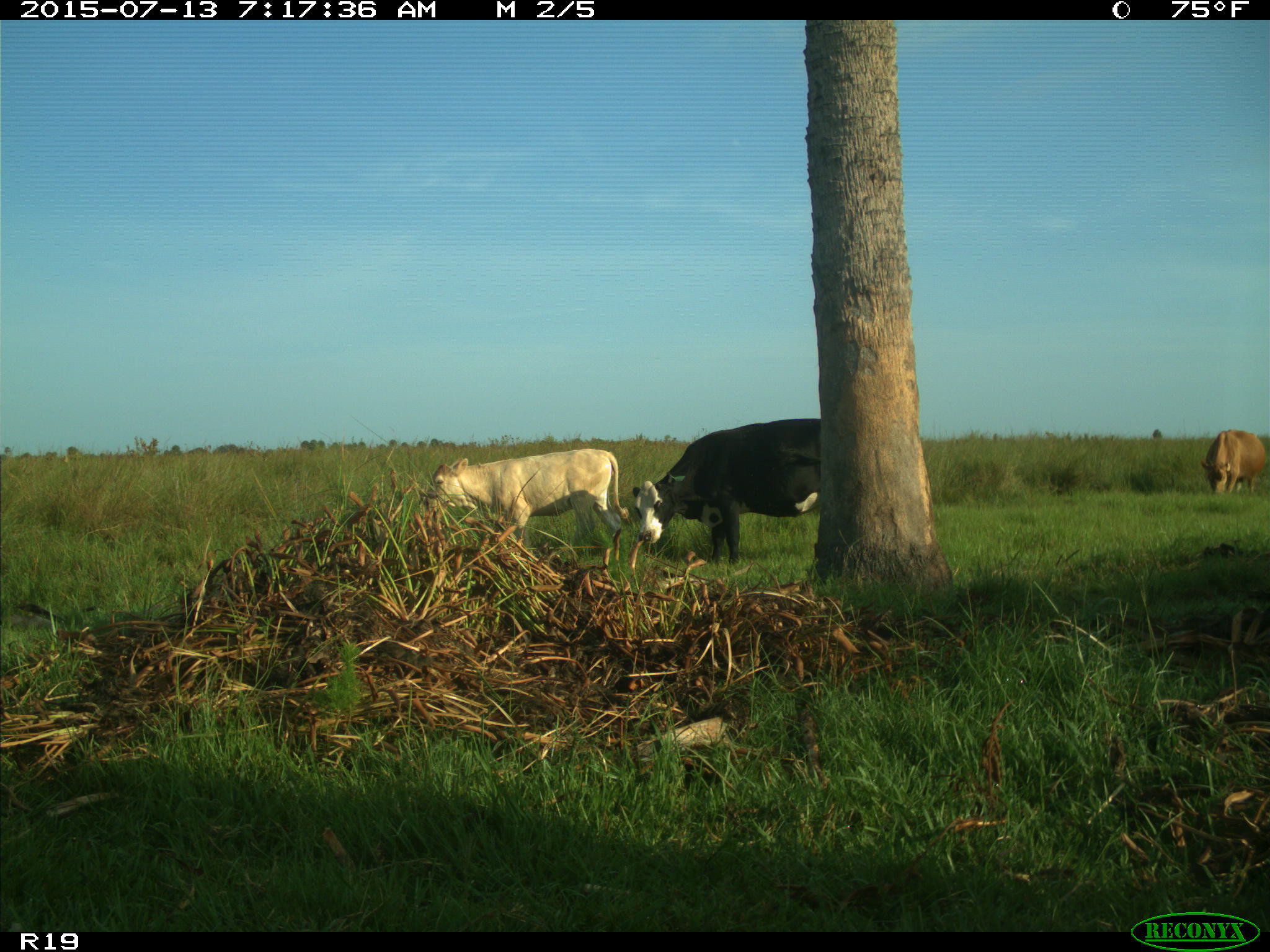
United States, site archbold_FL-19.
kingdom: Animalia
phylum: Chordata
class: Mammalia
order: Artiodactyla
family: Bovidae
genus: Bos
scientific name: Bos taurus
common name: domestic cow